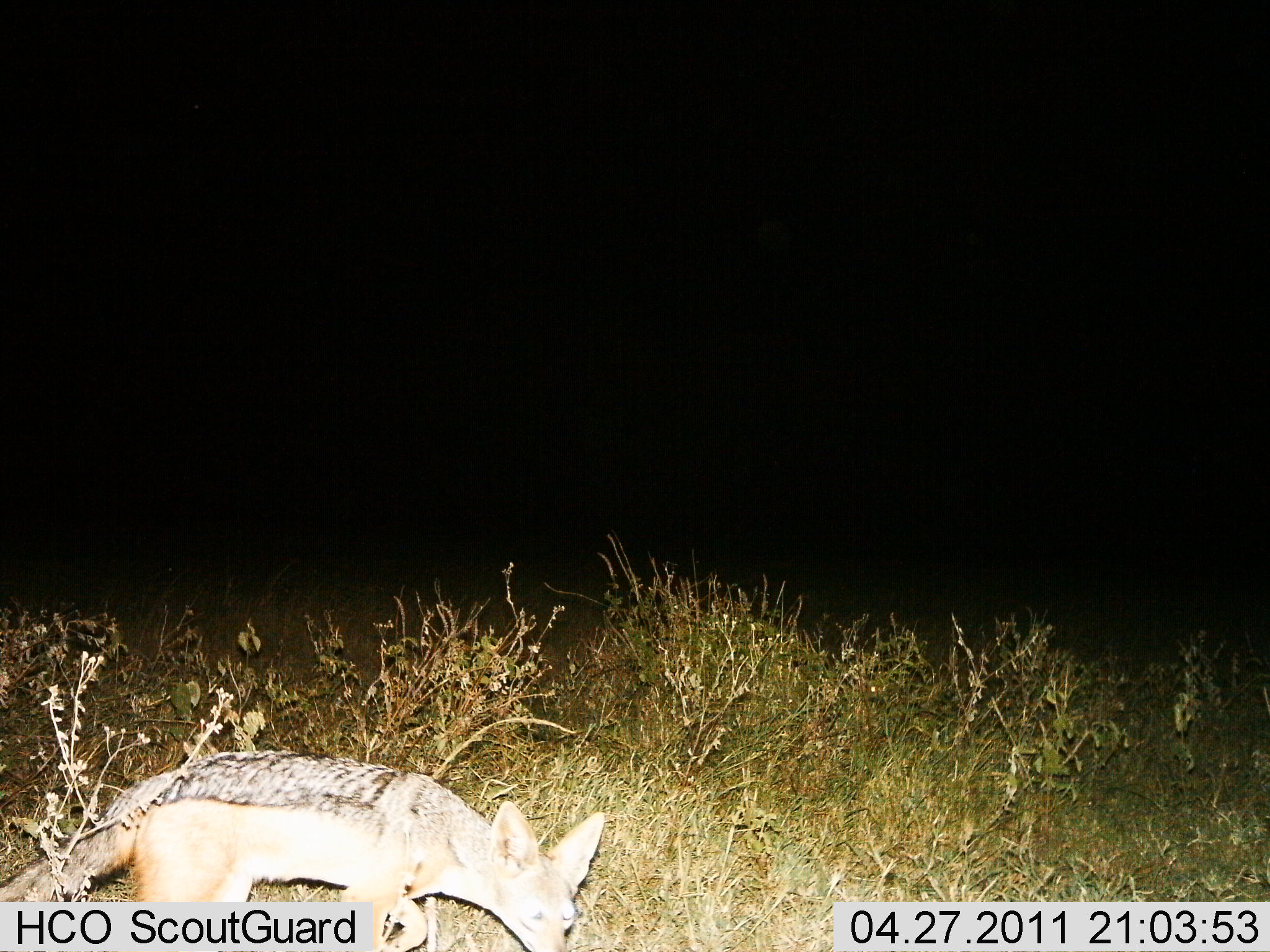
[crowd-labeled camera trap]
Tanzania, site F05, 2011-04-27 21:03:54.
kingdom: Animalia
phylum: Chordata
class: Mammalia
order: Carnivora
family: Canidae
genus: Lupulella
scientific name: Lupulella mesomelas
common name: black-backed jackal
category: jackal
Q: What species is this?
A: Jackal (black-backed jackal) (Lupulella mesomelas).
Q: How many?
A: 1.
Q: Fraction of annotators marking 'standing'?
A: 40%.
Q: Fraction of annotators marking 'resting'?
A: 0%.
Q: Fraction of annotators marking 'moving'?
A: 60%.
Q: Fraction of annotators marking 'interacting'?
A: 0%.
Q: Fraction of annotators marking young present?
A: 0%.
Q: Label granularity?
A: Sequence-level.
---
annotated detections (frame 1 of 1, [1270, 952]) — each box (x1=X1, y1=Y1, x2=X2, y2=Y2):
animal: (x1=1, y1=747, x2=608, y2=952)